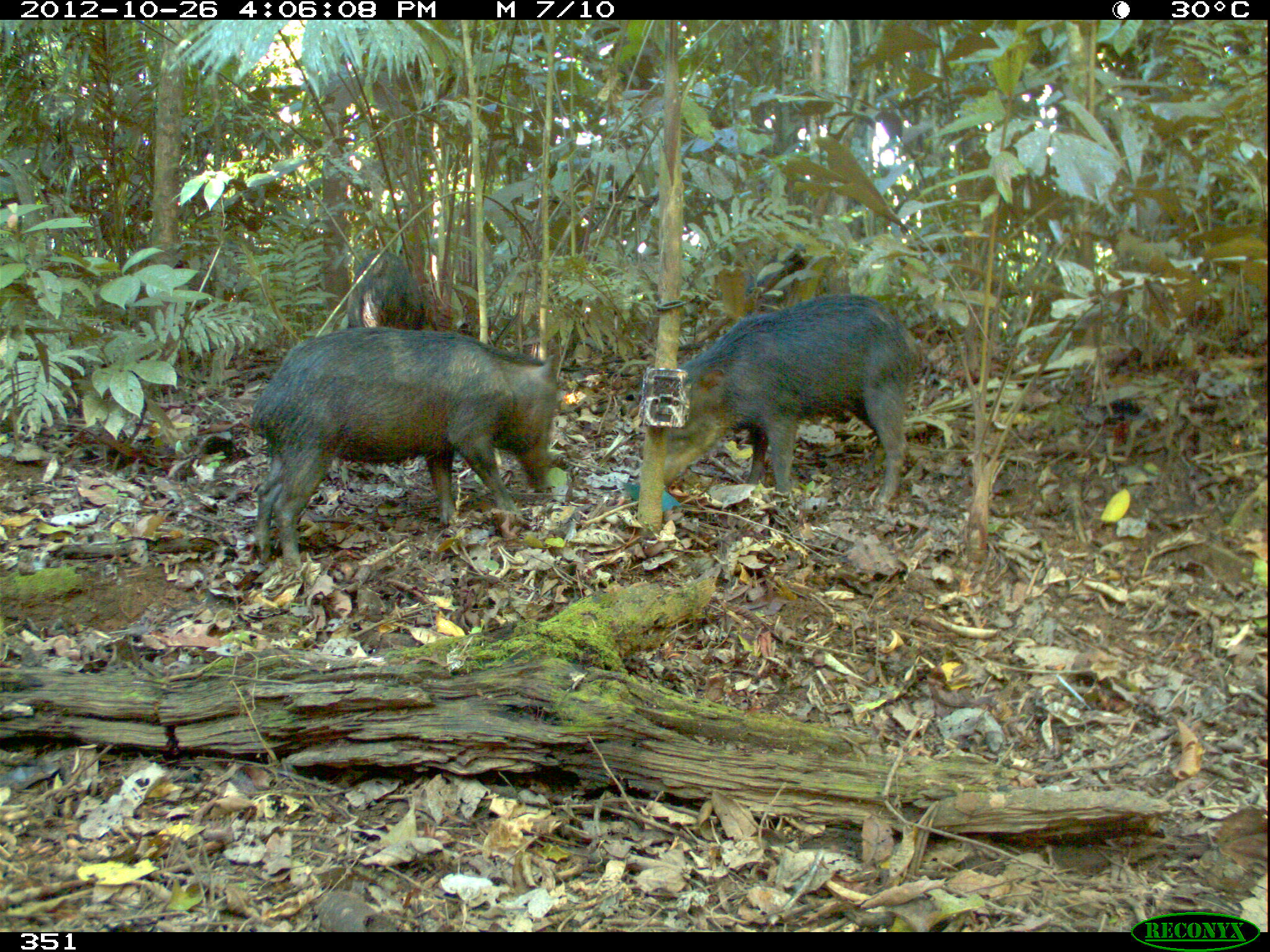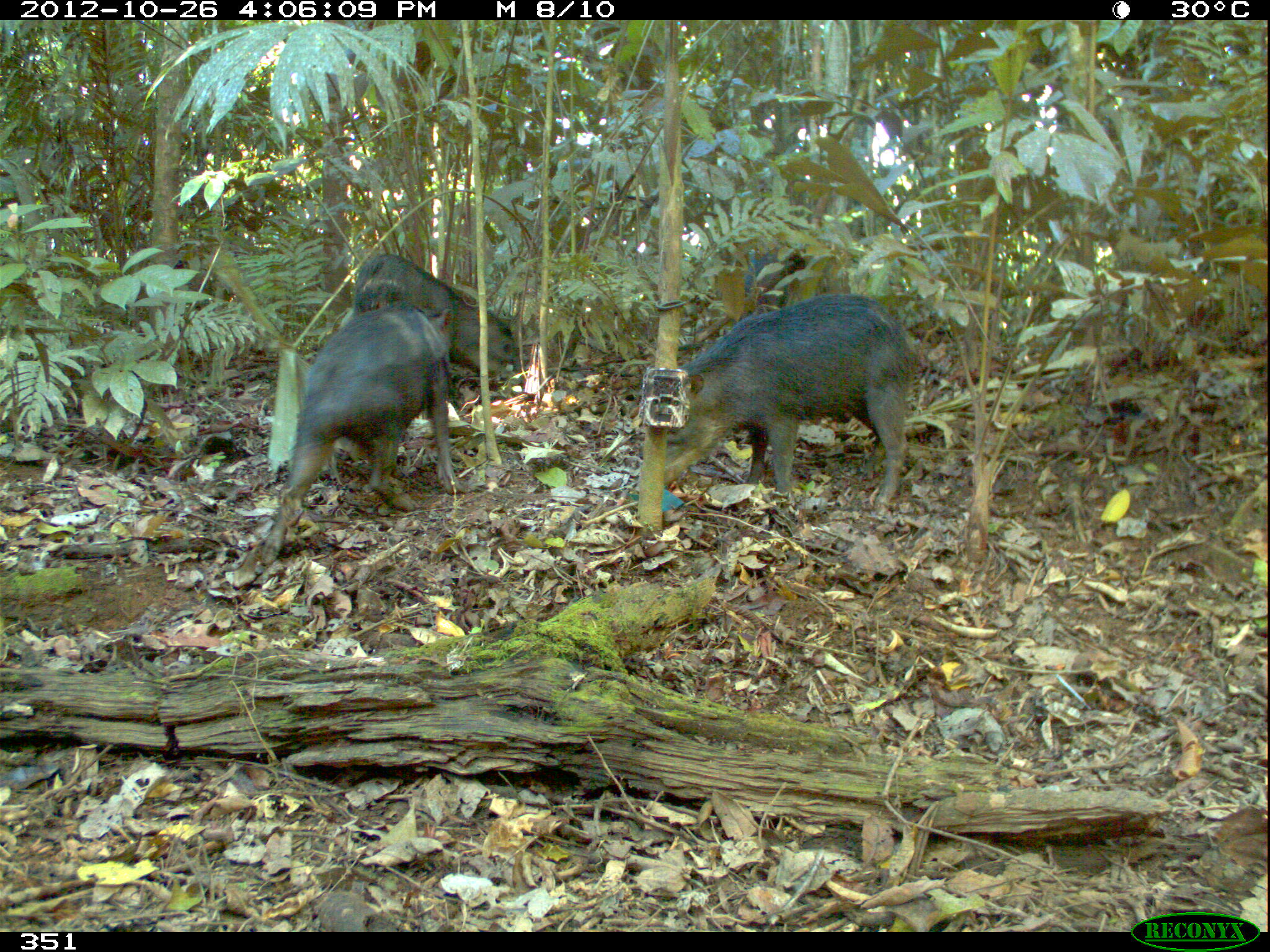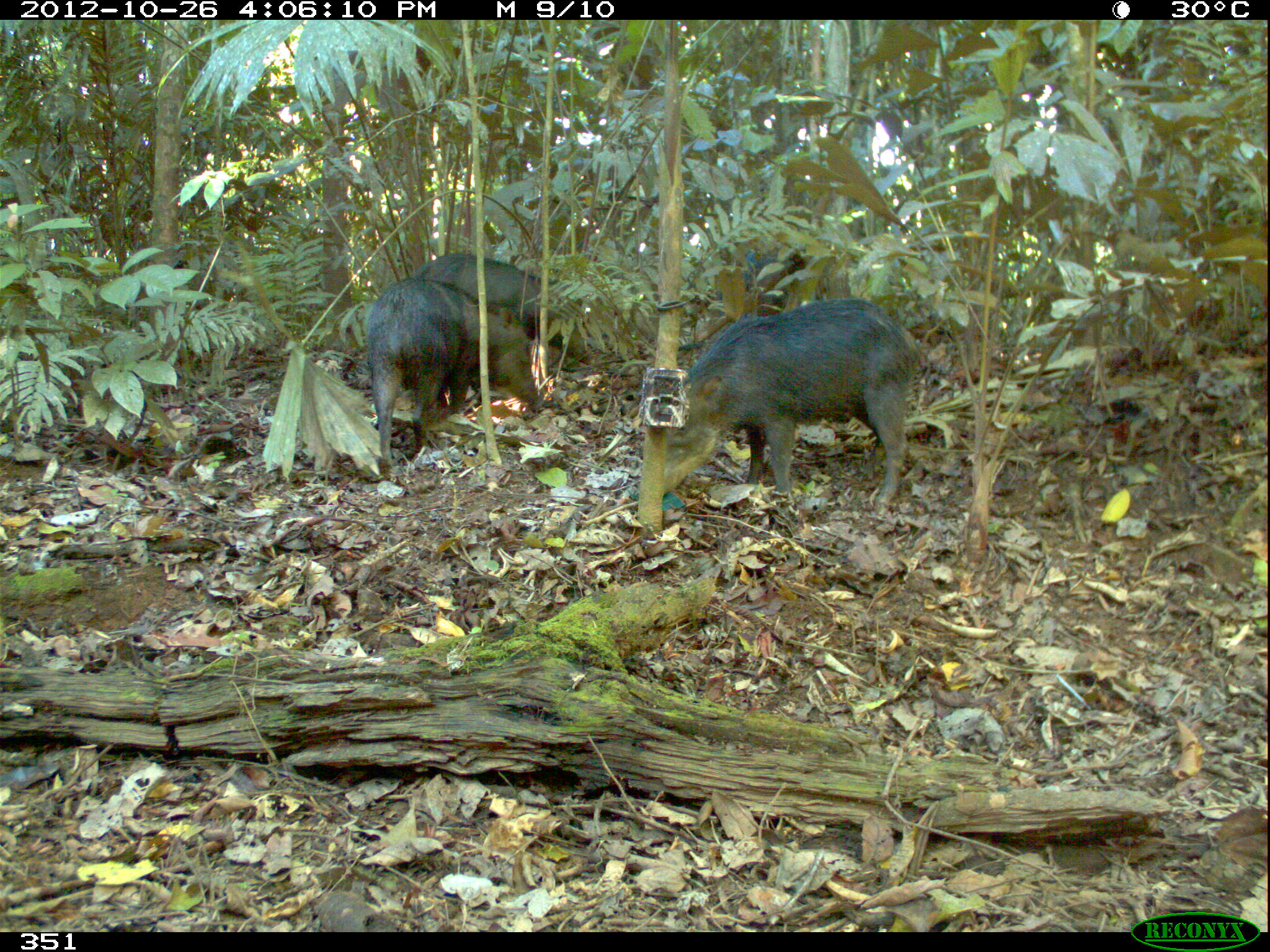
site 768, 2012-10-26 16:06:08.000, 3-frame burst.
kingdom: Animalia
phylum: Chordata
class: Mammalia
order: Artiodactyla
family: Tayassuidae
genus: Tayassu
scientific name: Tayassu pecari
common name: white-lipped peccary